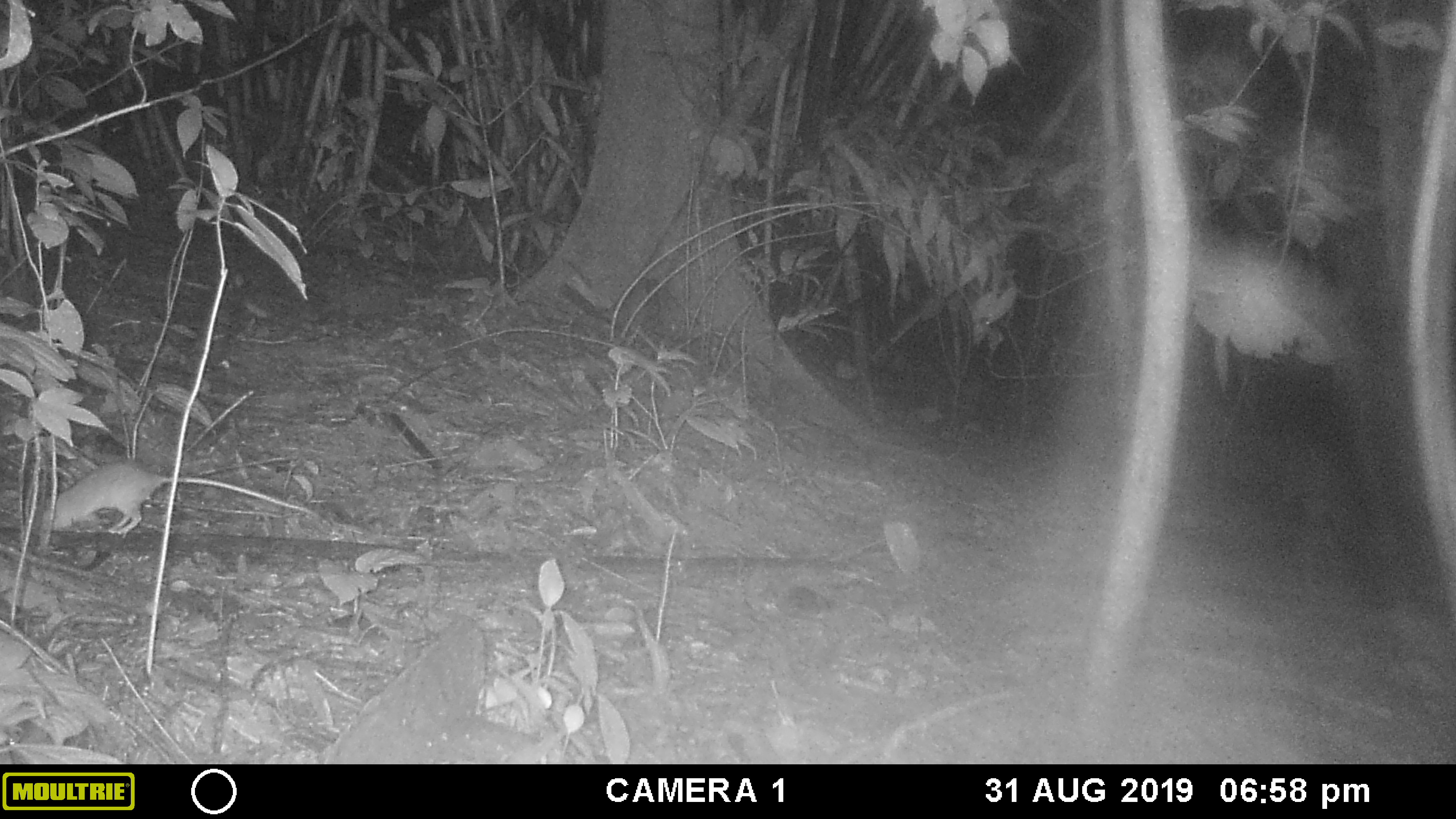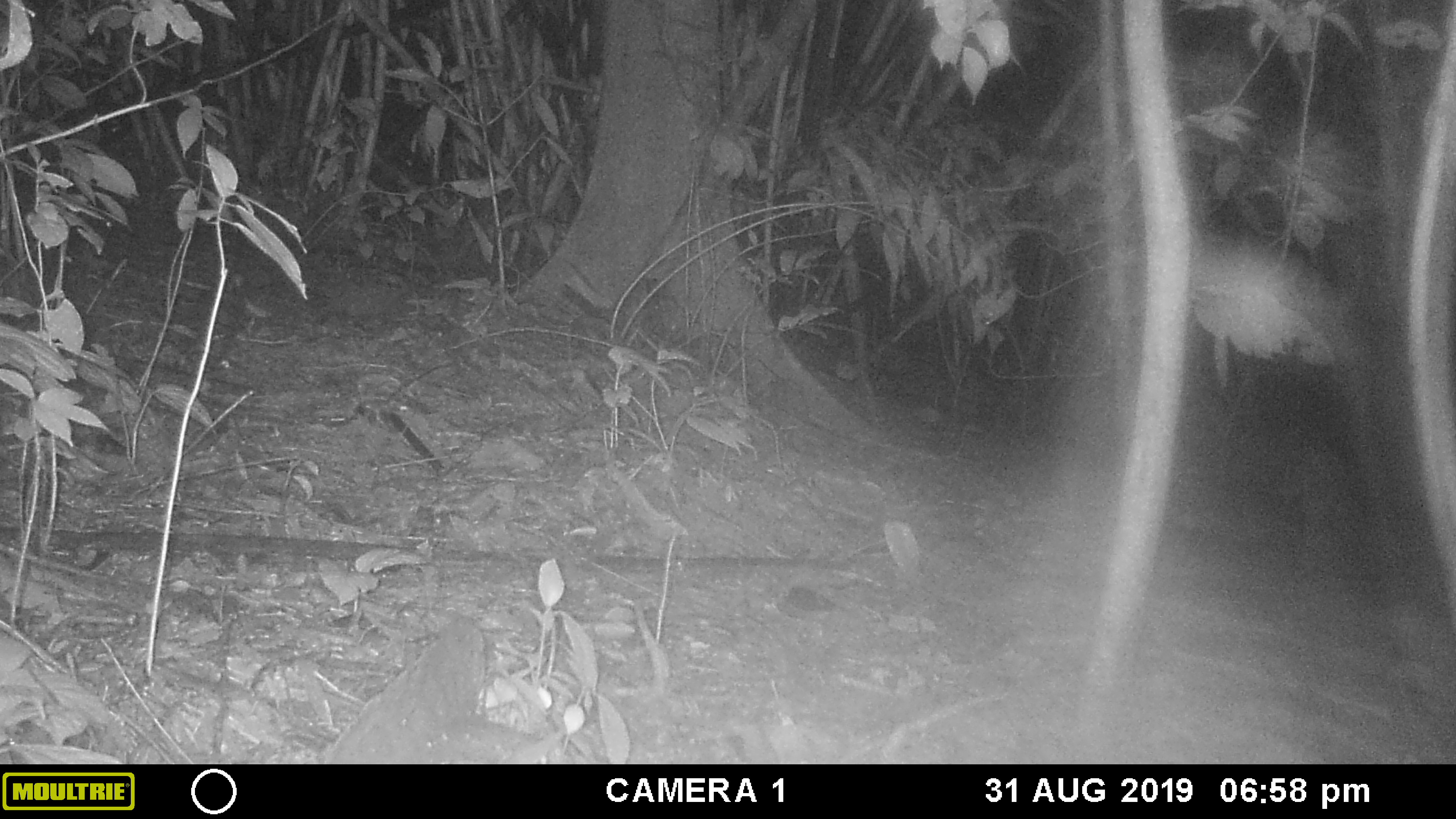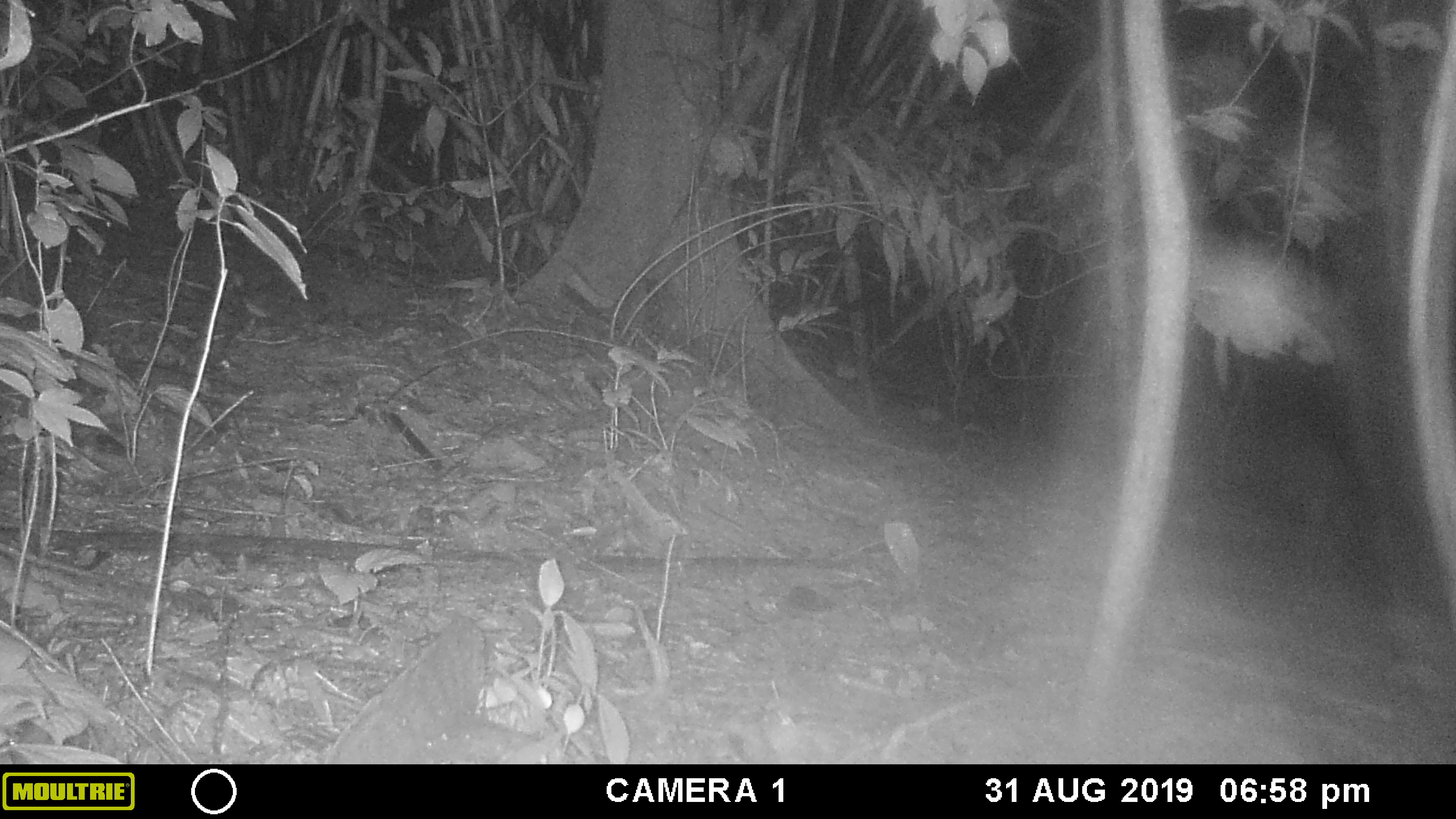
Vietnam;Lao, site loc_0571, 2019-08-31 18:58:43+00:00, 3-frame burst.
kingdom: Animalia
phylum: Chordata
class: Mammalia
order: Rodentia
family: Muridae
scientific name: Muridae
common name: old-world mice and rats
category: unidentified murid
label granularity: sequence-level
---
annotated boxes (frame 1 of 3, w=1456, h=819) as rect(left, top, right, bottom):
unidentified murid: rect(41, 463, 320, 534)